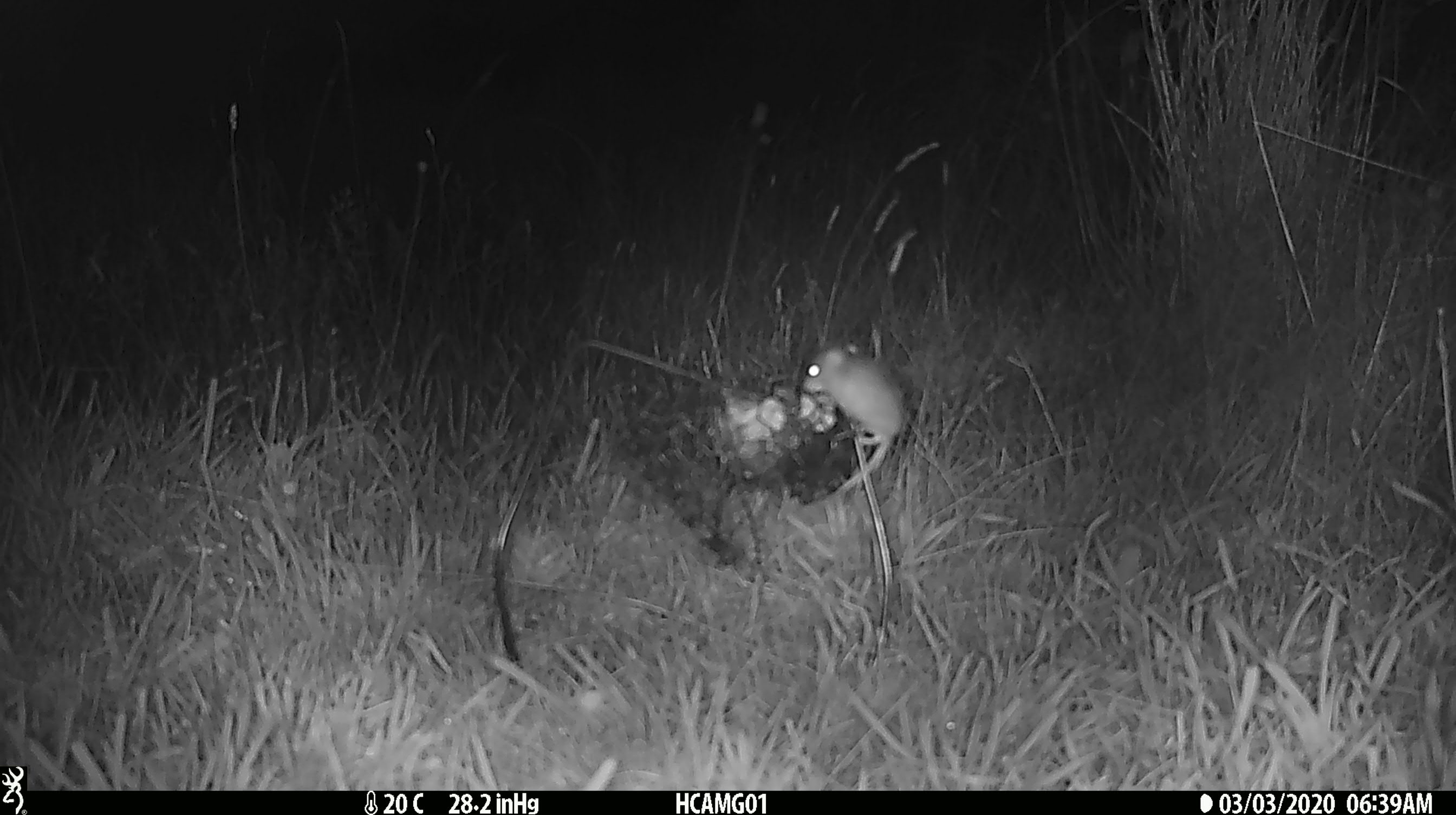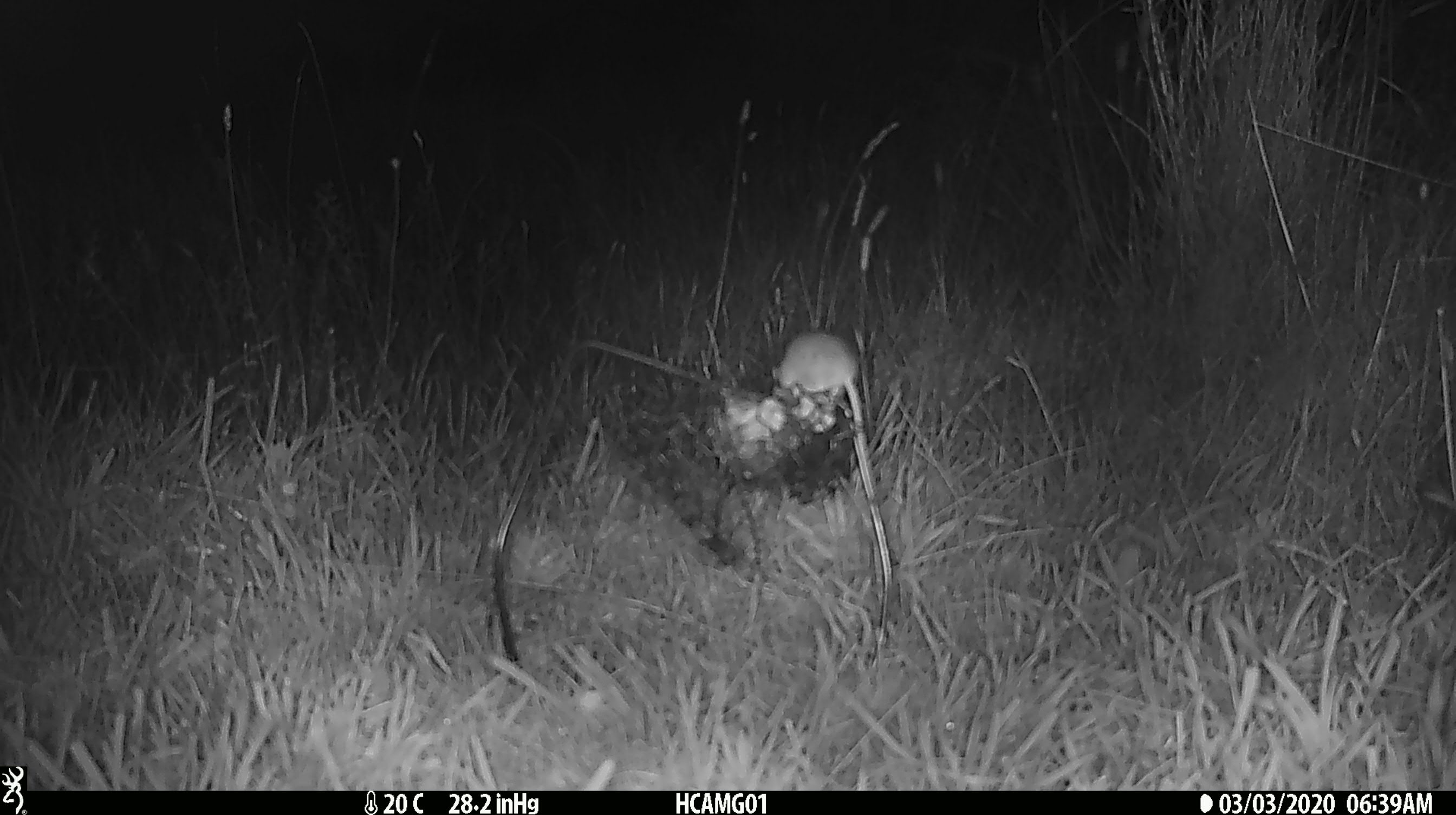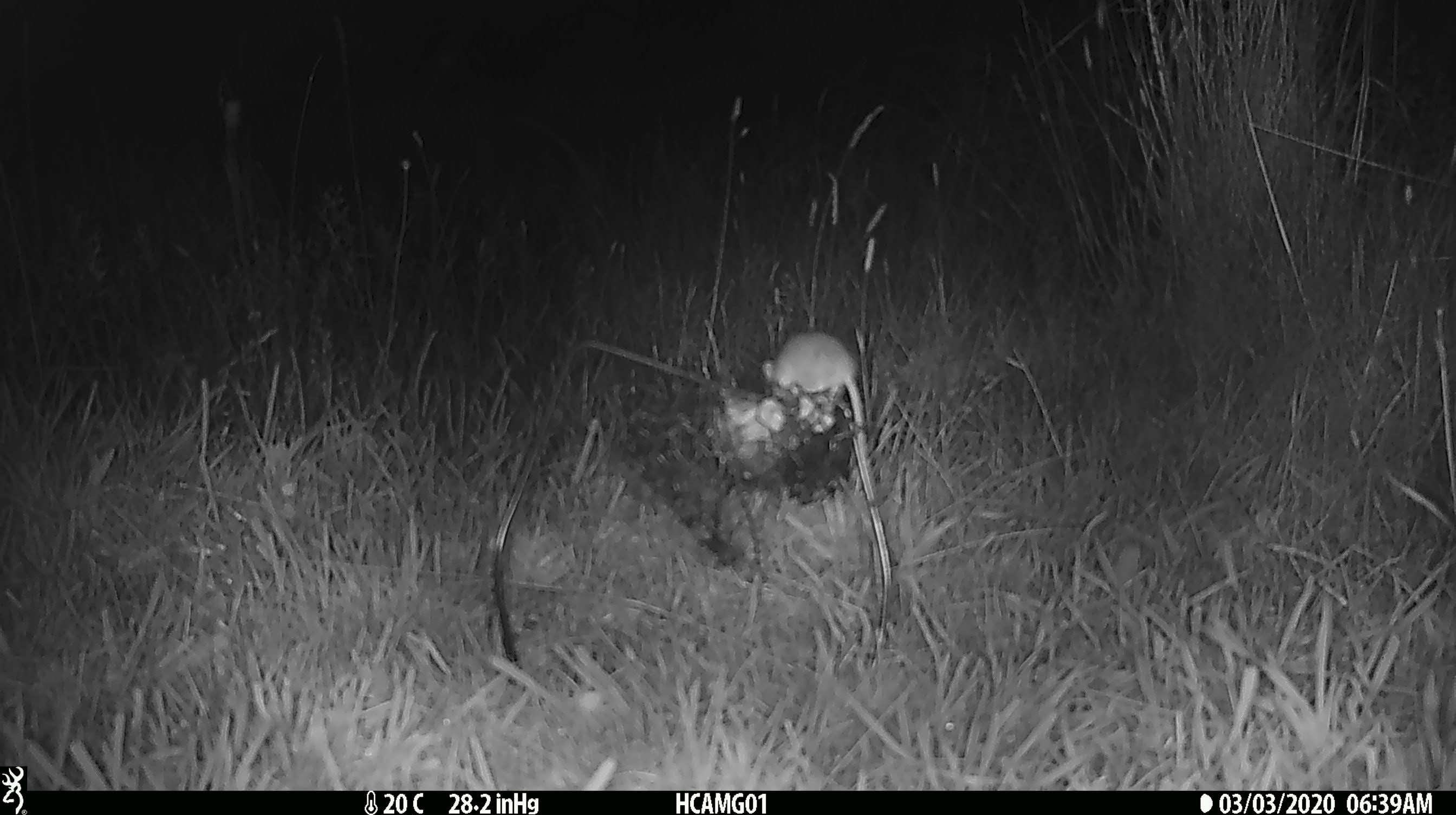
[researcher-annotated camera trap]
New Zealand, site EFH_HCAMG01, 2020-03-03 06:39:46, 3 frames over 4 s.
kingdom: Animalia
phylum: Chordata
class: Mammalia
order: Rodentia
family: Muridae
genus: Mus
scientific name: Mus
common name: mouse